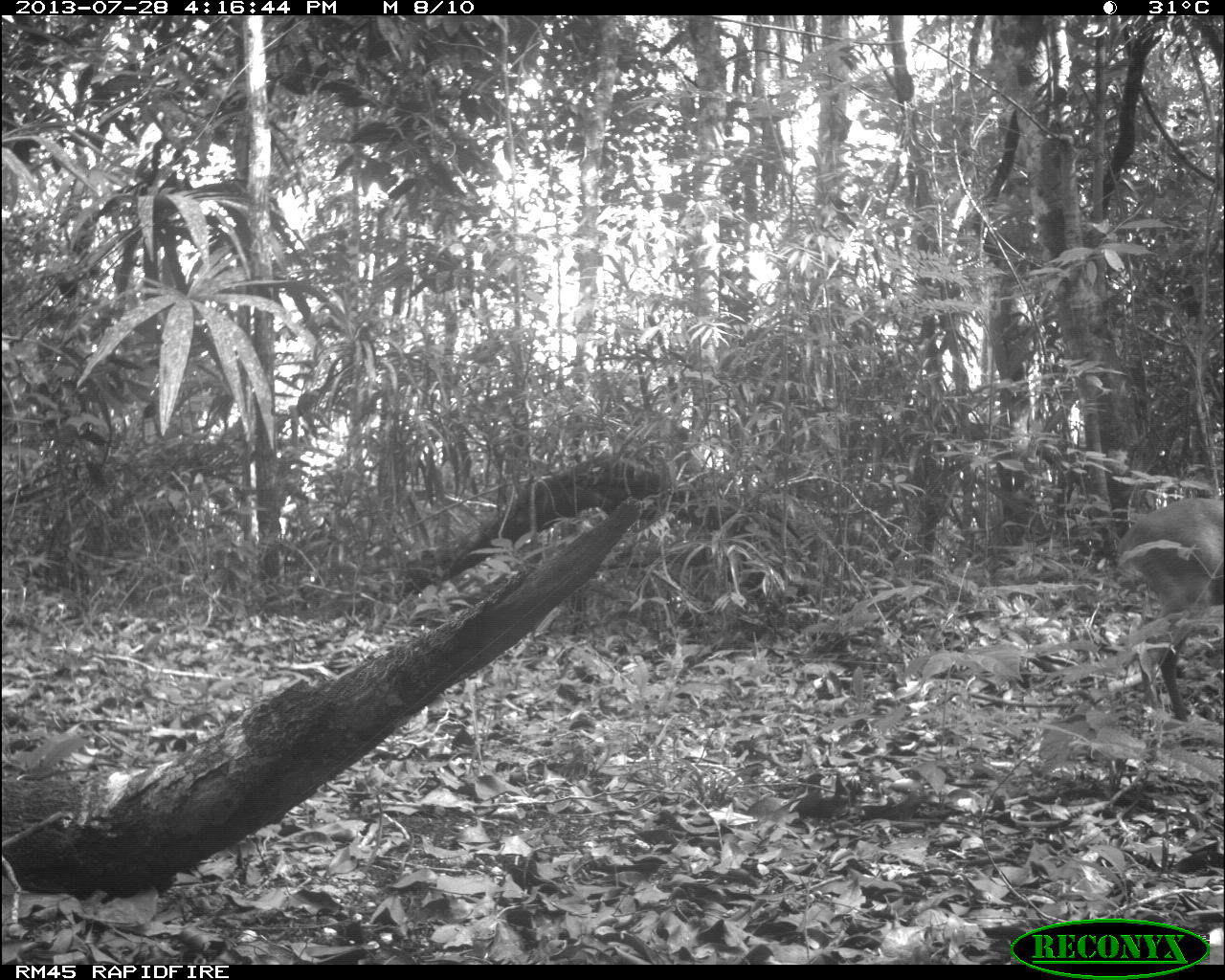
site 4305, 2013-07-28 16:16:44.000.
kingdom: Animalia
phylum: Chordata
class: Mammalia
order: Artiodactyla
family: Cervidae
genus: Mazama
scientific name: Mazama temama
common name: central american red brocket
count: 1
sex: male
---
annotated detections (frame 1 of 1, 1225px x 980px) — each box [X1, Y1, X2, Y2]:
mazama temama: [1114, 496, 1225, 722]